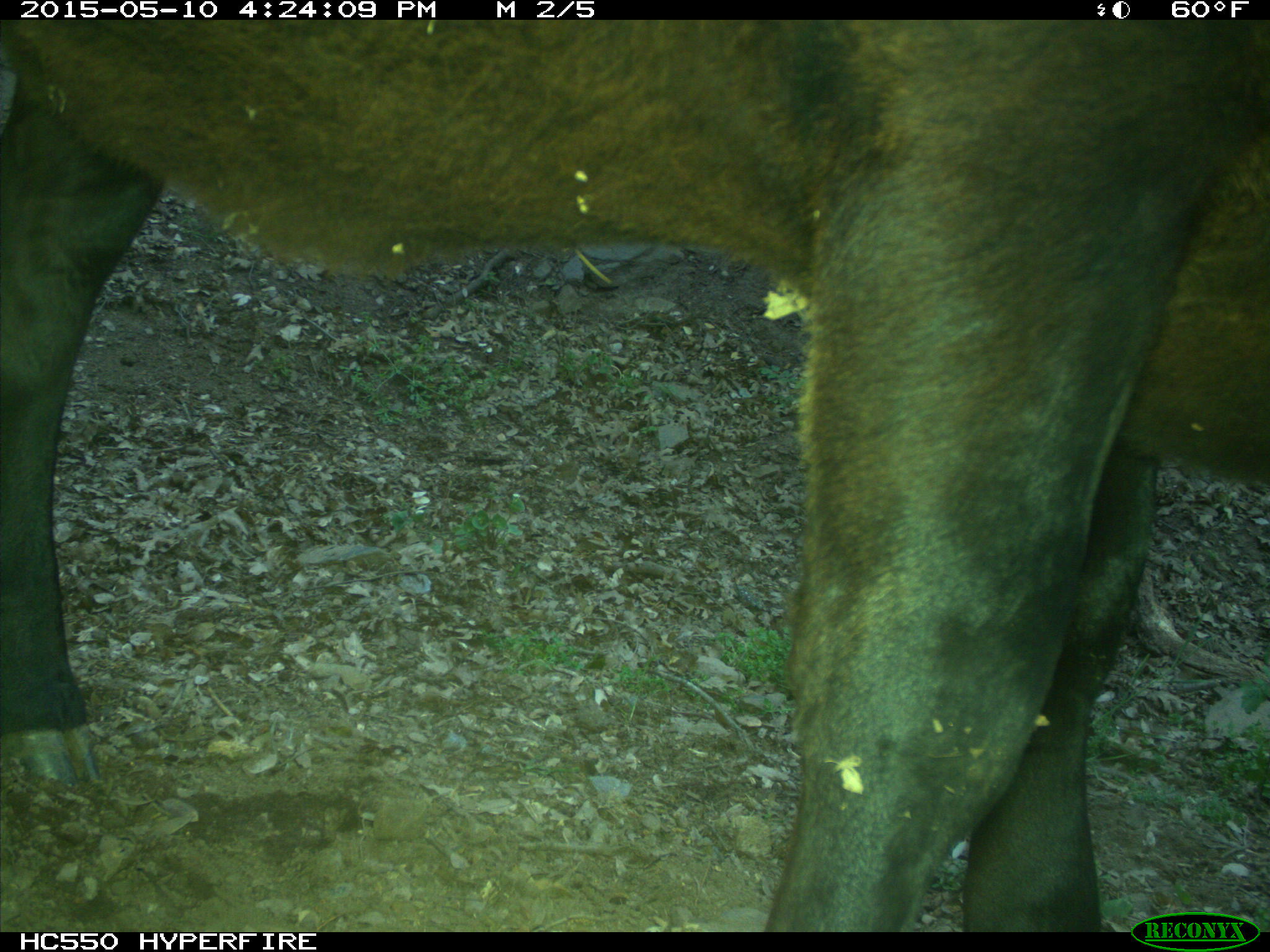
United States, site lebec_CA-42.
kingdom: Animalia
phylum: Chordata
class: Mammalia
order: Artiodactyla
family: Bovidae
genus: Bos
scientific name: Bos taurus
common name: domestic cow